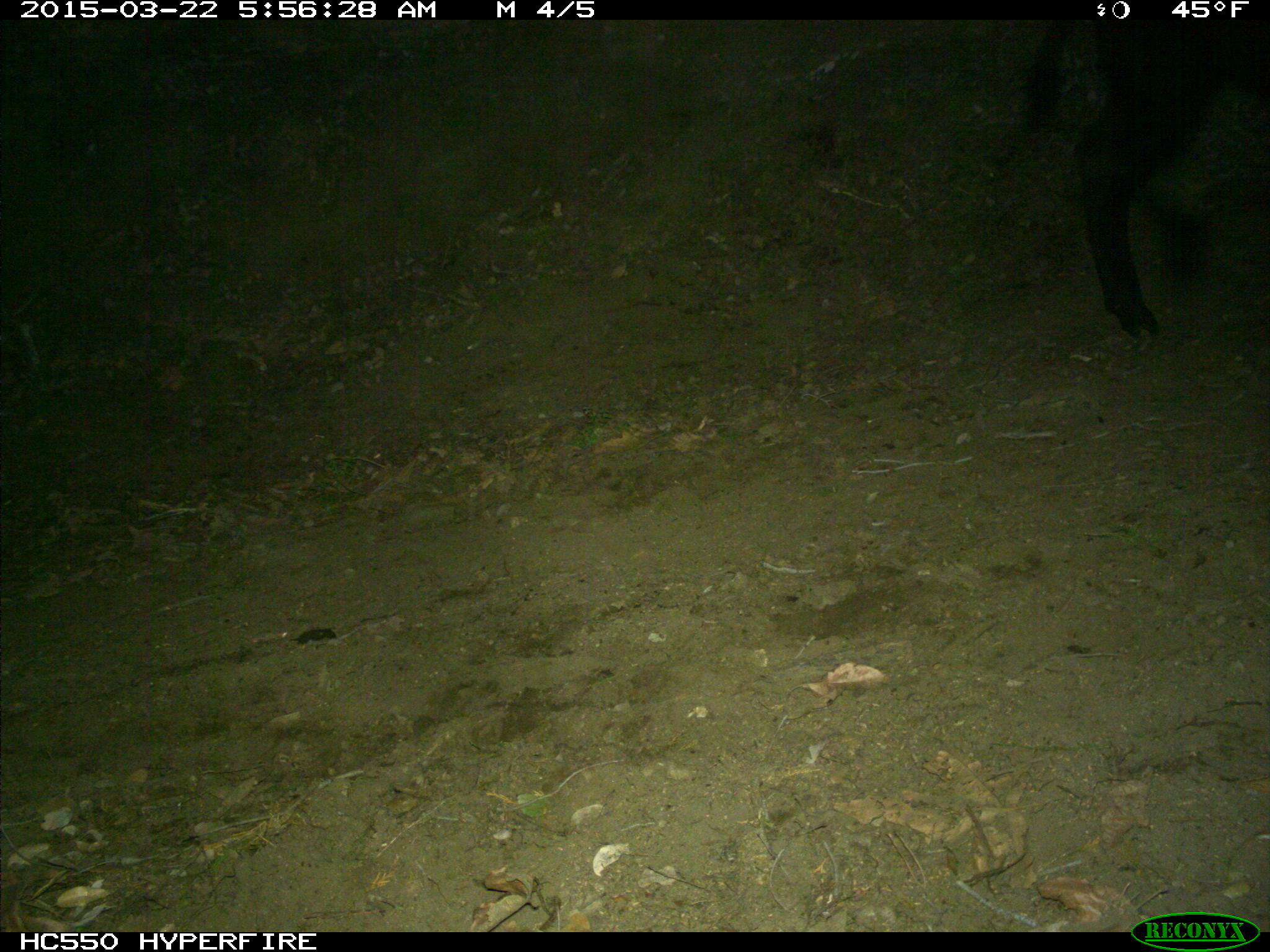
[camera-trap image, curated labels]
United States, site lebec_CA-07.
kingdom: Animalia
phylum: Chordata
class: Mammalia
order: Artiodactyla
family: Bovidae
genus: Bos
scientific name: Bos taurus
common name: domestic cow